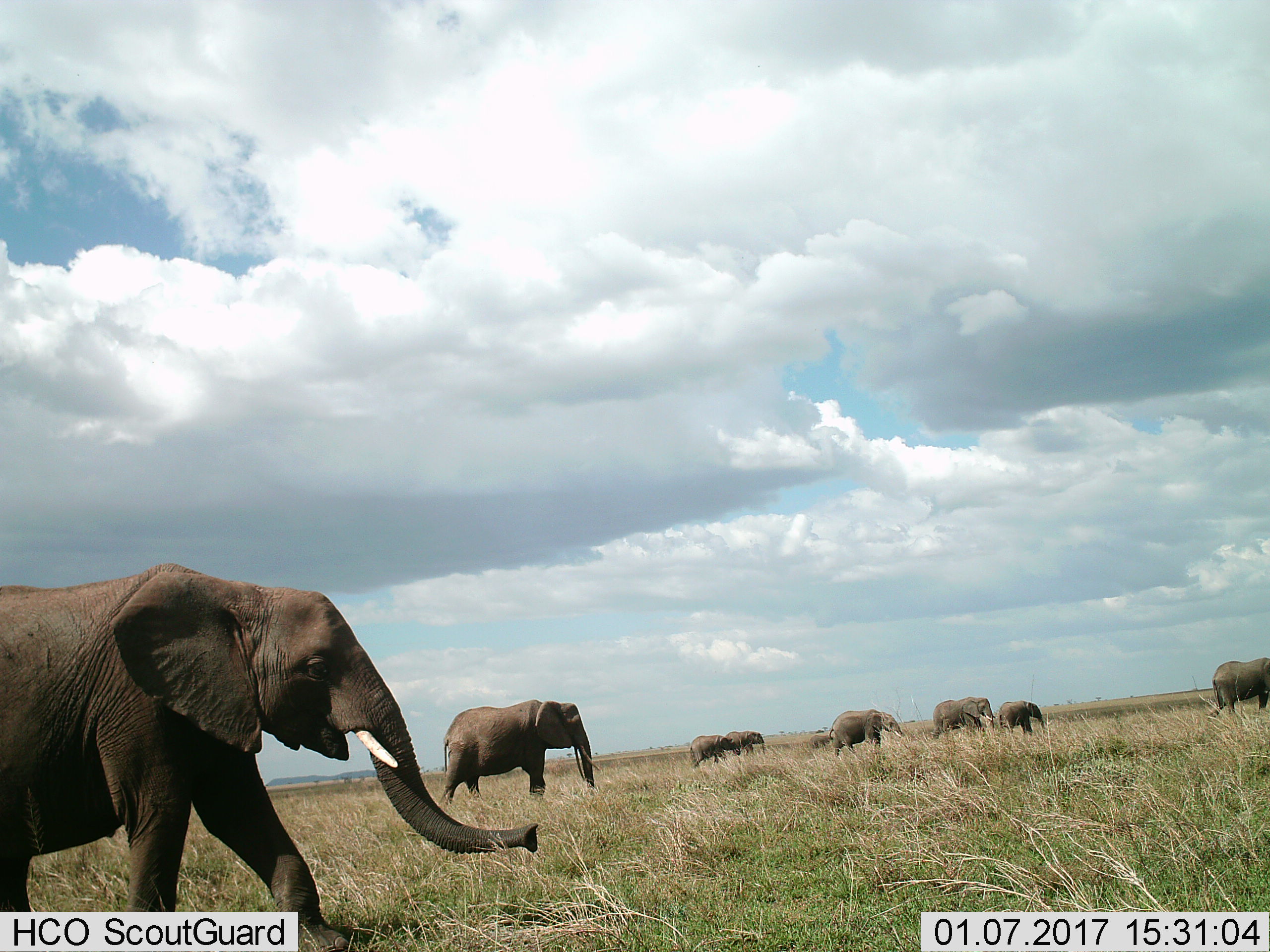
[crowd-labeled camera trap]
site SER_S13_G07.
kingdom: Animalia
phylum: Chordata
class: Mammalia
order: Proboscidea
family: Elephantidae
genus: Loxodonta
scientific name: Loxodonta africana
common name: african bush elephant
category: elephant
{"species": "elephant (african bush elephant) (Loxodonta africana)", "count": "8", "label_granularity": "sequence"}